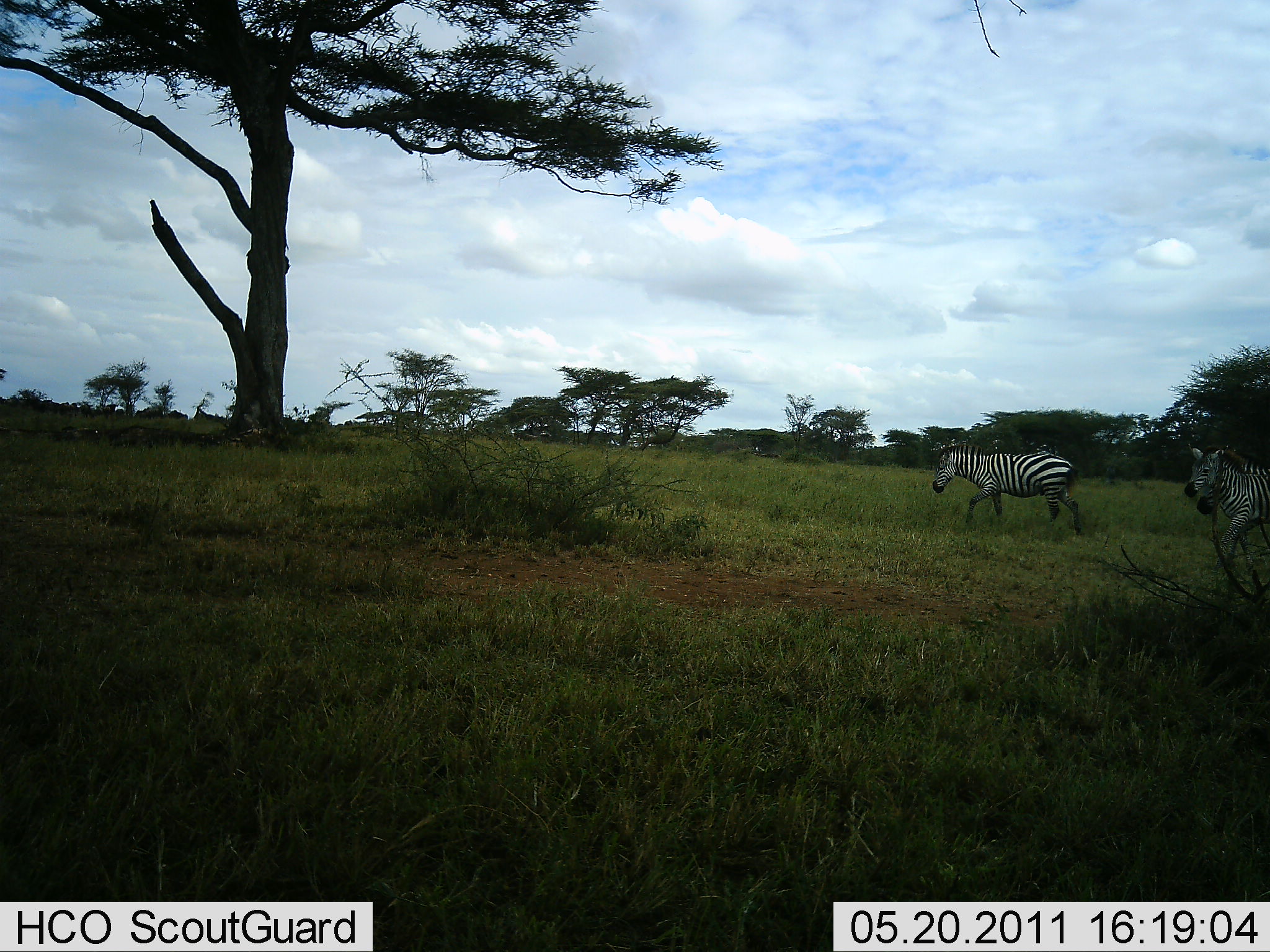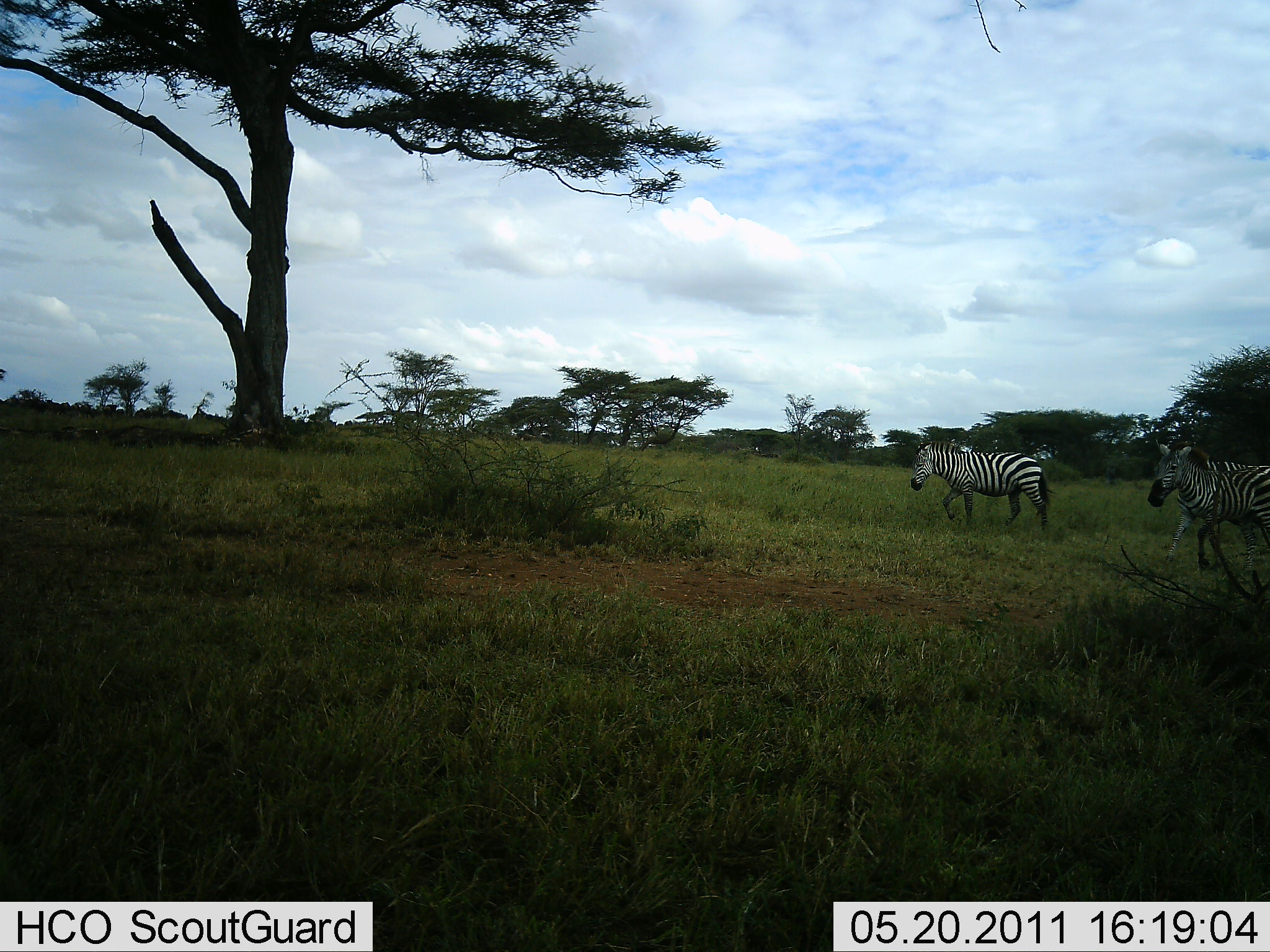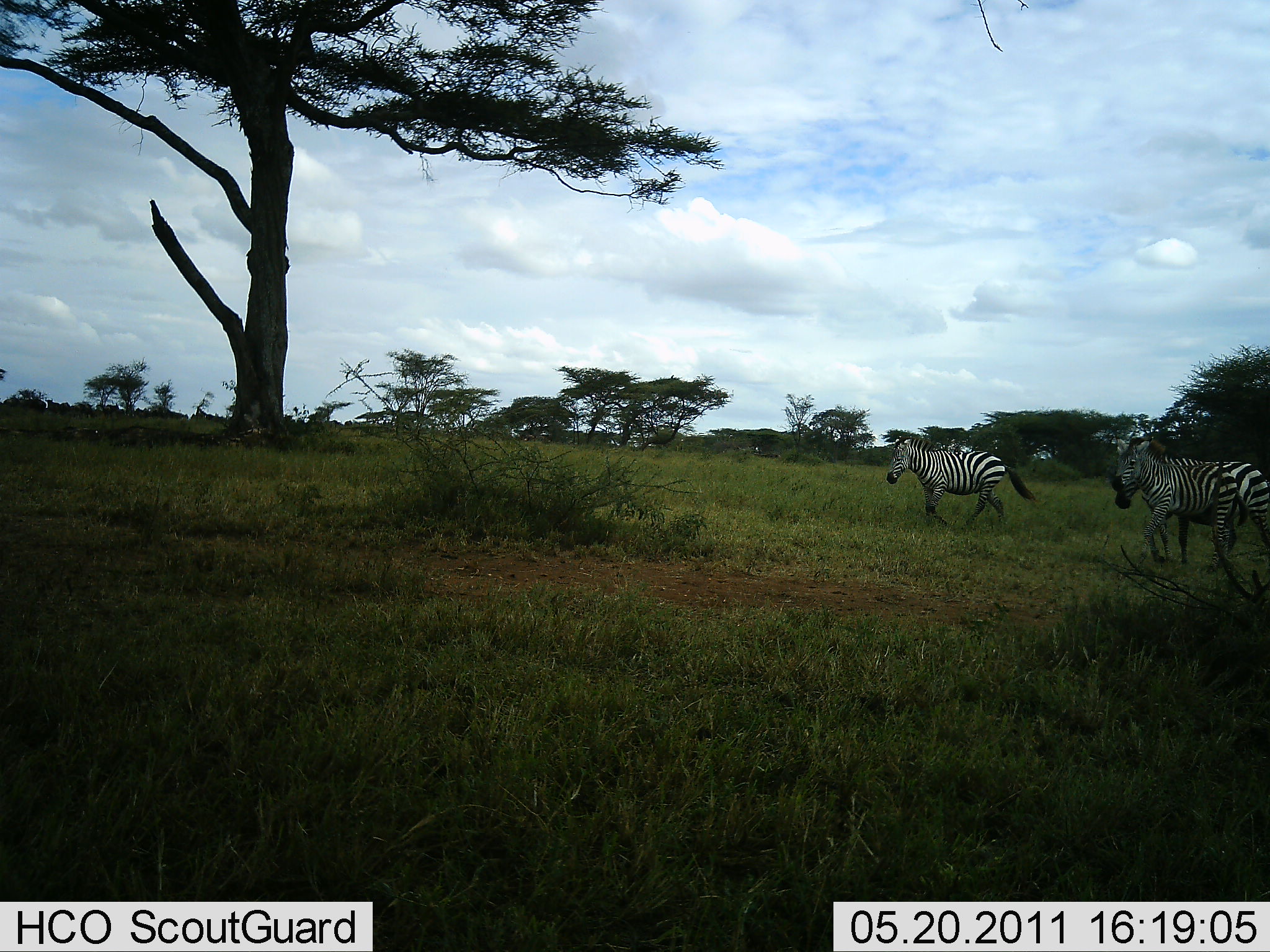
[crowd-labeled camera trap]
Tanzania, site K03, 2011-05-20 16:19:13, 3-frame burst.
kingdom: Animalia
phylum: Chordata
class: Mammalia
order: Perissodactyla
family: Equidae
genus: Equus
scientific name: Equus quagga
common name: plains zebra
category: zebra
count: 3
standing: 0%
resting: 0%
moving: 100%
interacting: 0%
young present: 0%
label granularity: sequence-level